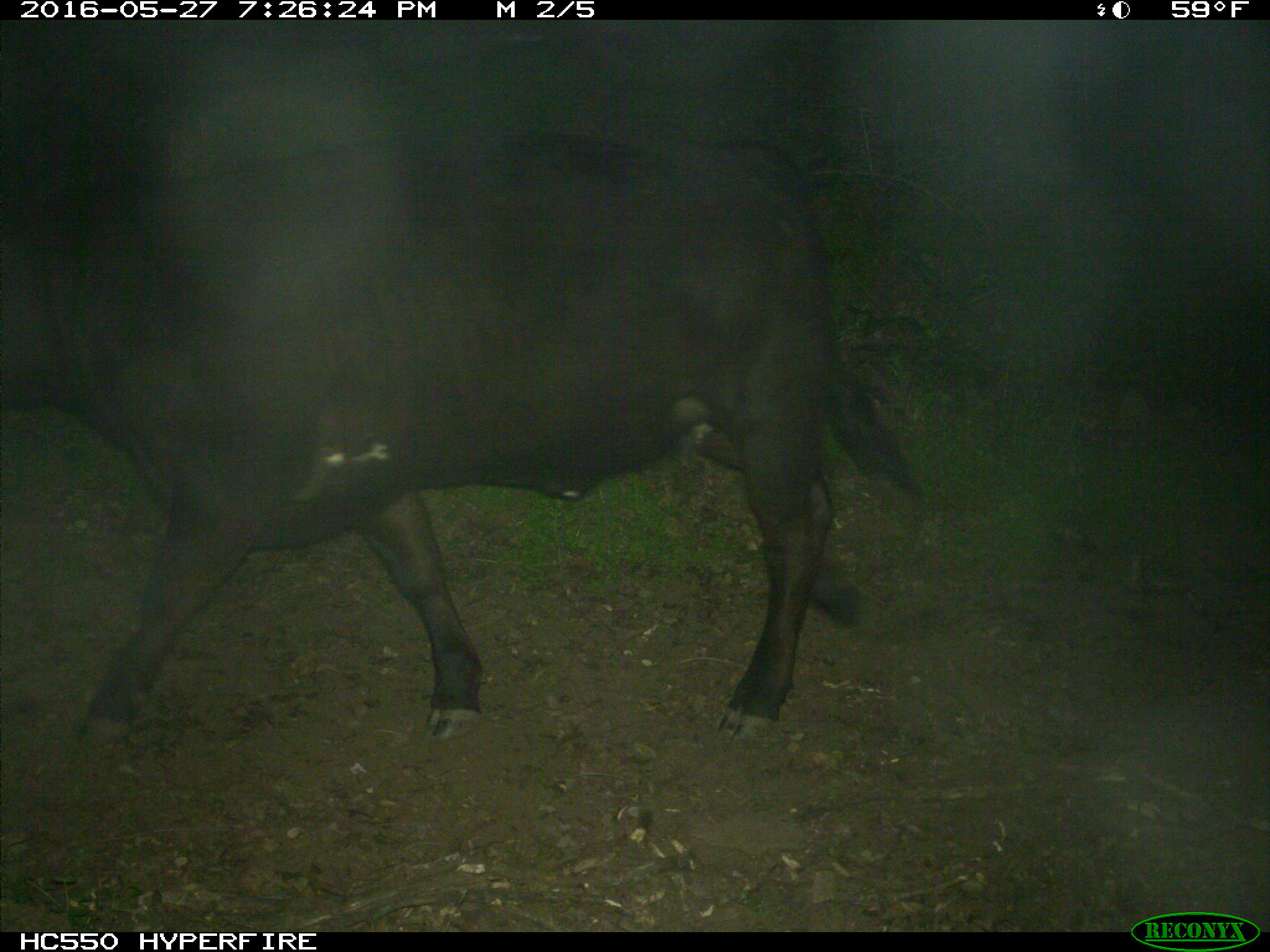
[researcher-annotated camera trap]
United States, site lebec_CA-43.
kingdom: Animalia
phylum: Chordata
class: Mammalia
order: Artiodactyla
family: Bovidae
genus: Bos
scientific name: Bos taurus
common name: domestic cow